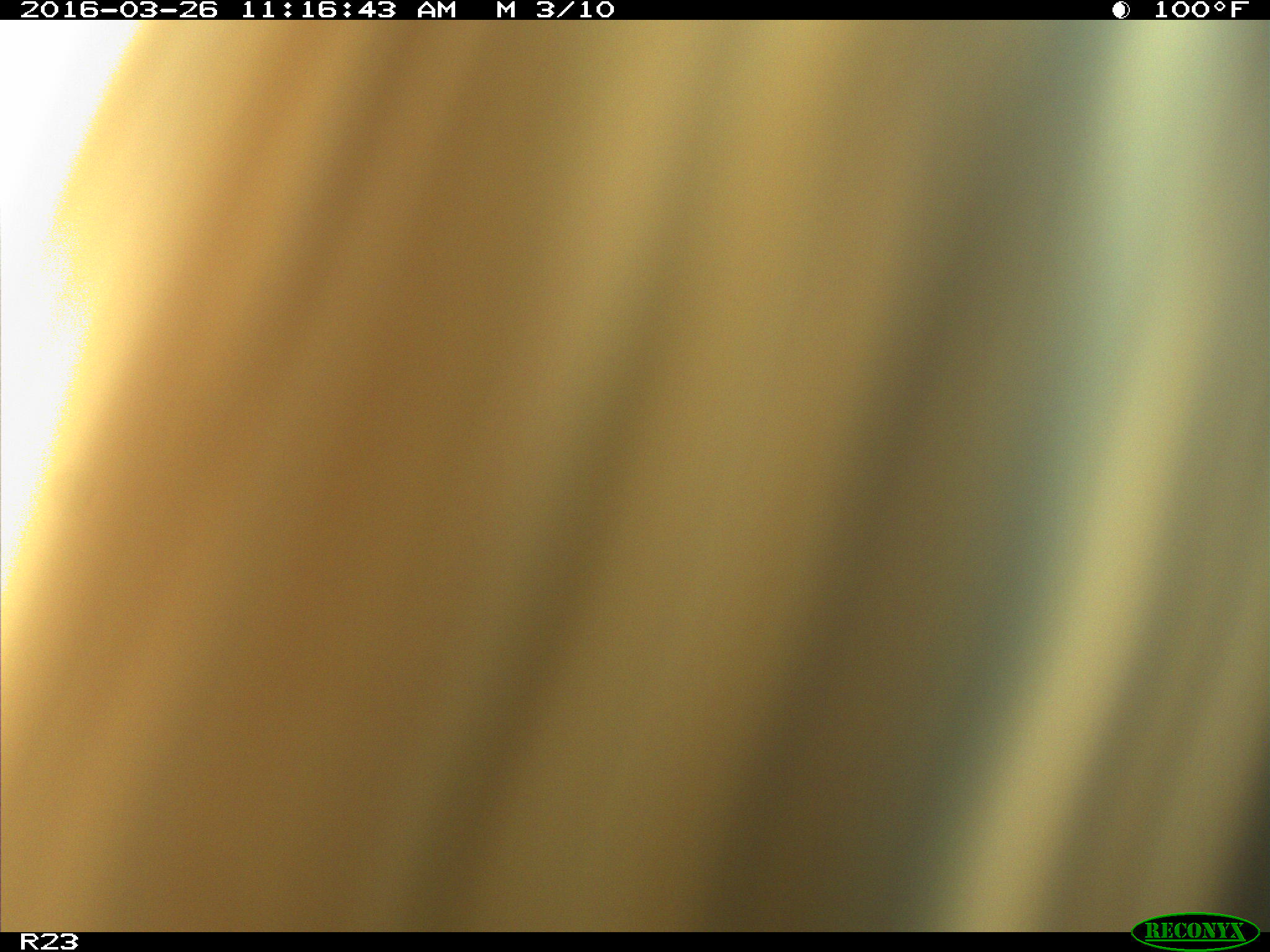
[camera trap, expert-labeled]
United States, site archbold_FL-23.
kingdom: Animalia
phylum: Chordata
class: Mammalia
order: Artiodactyla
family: Bovidae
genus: Bos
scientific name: Bos taurus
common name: domestic cow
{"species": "Bos taurus (domestic cow)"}